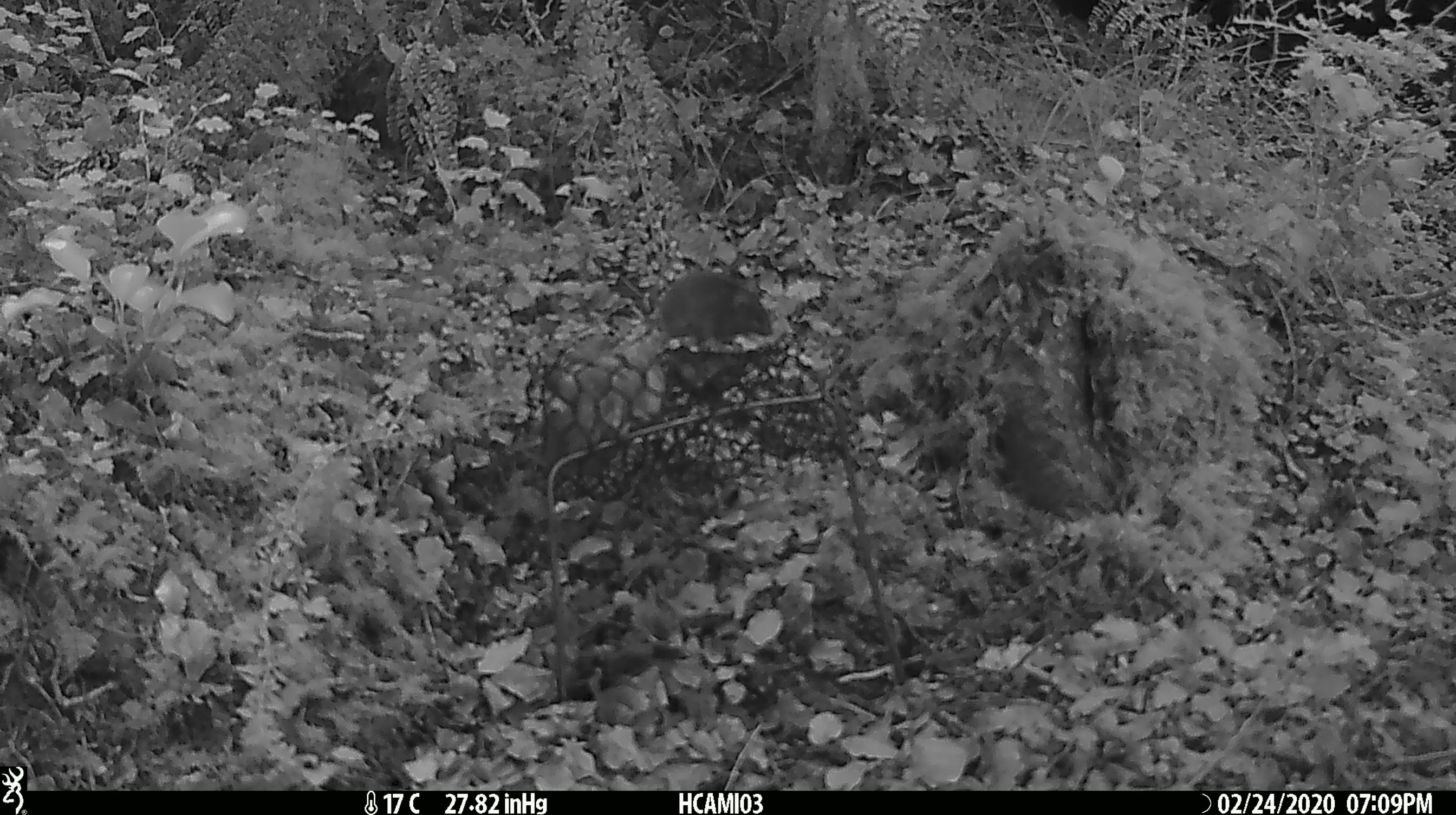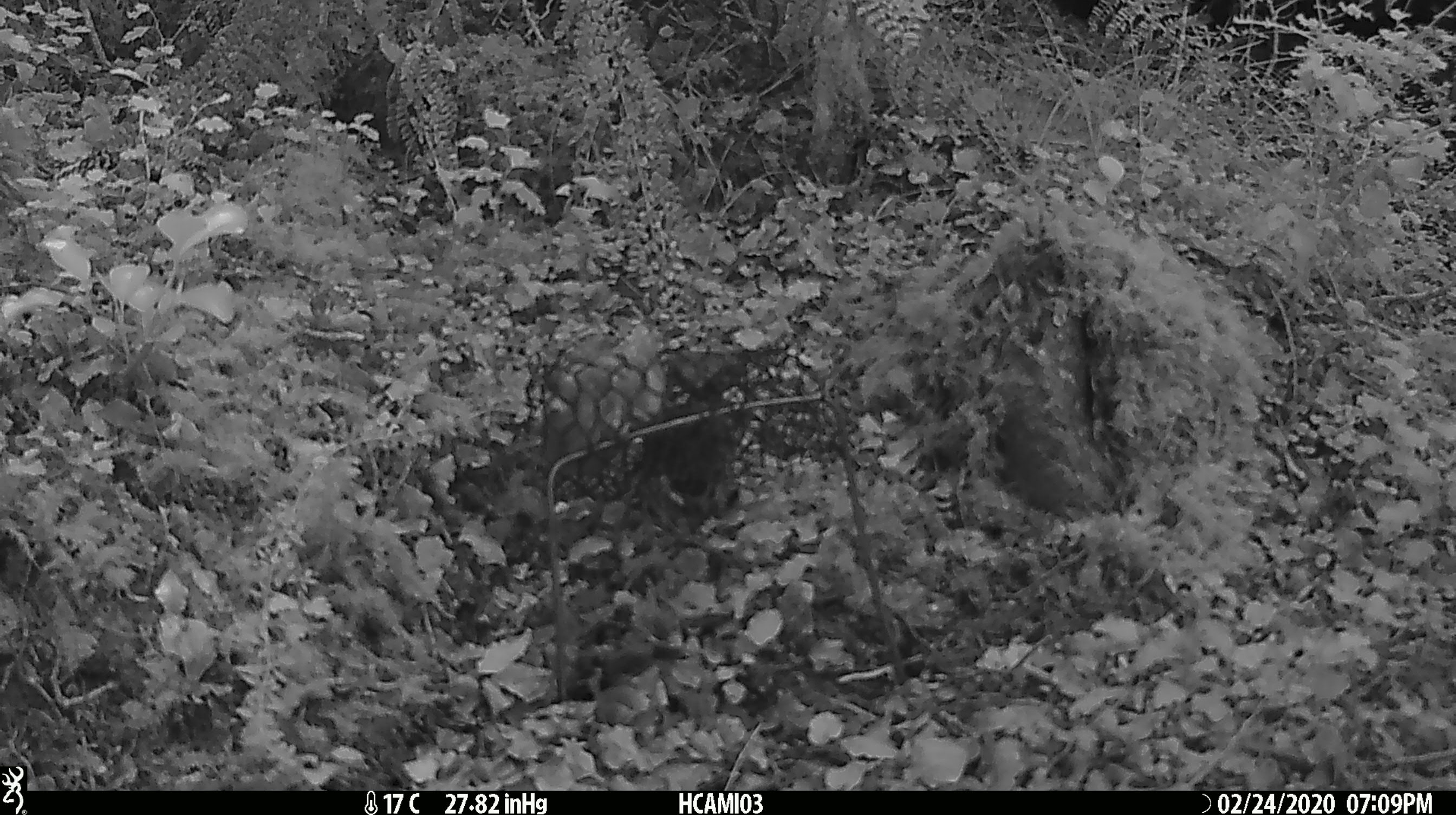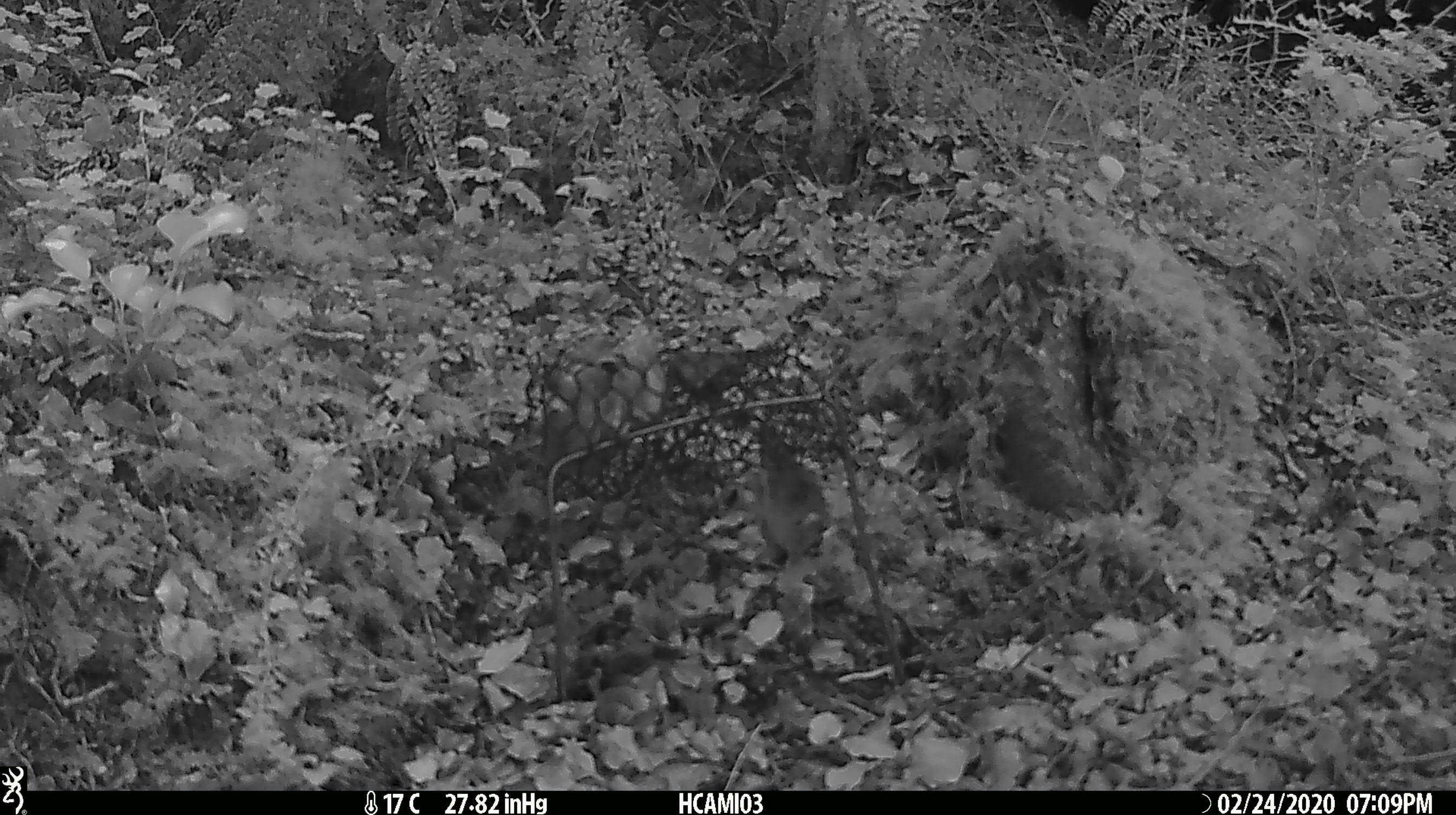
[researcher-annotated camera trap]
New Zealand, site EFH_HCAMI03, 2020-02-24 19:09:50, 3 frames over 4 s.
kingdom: Animalia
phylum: Chordata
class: Mammalia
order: Rodentia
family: Muridae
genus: Mus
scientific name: Mus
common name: mouse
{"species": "mouse (Mus)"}